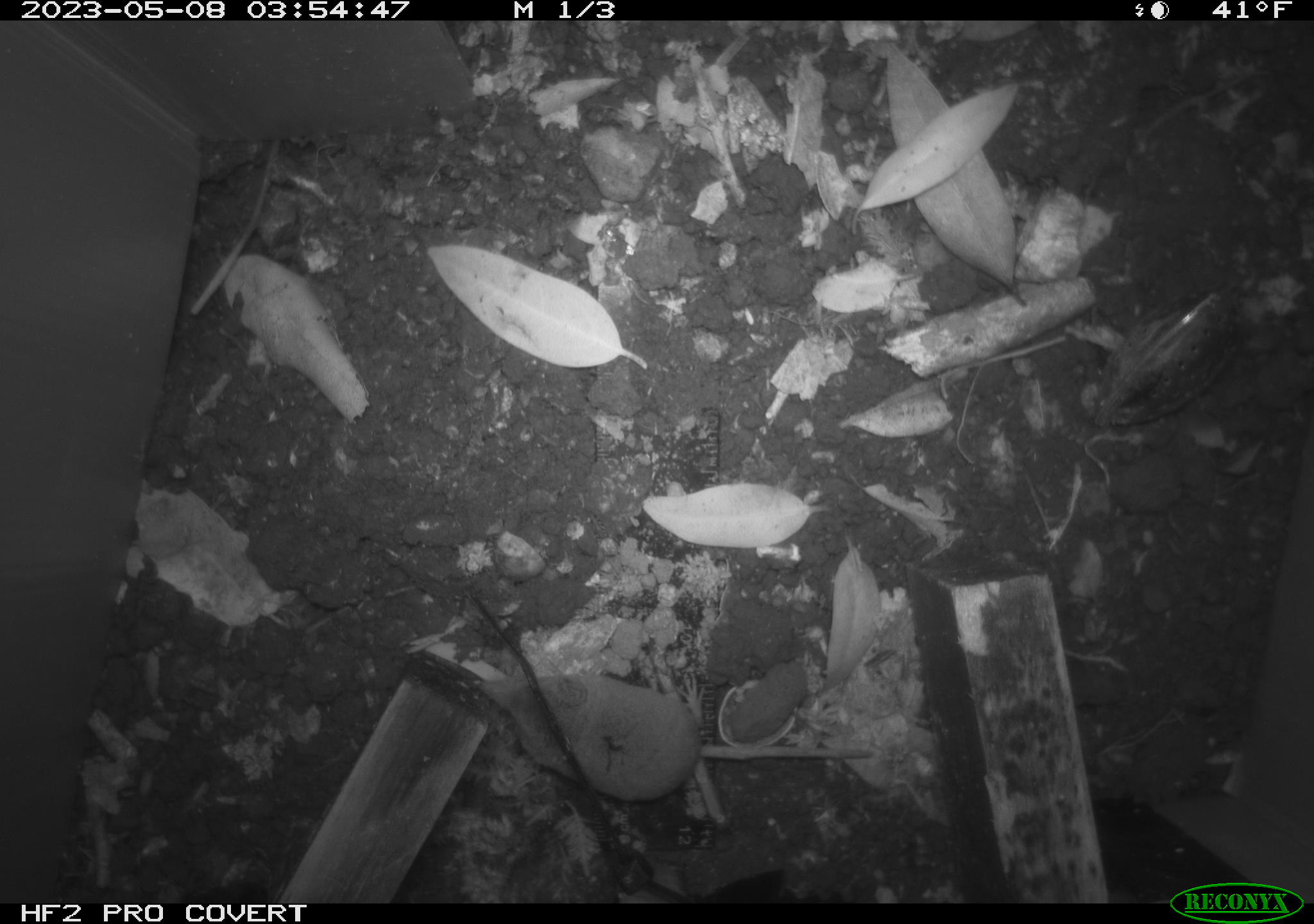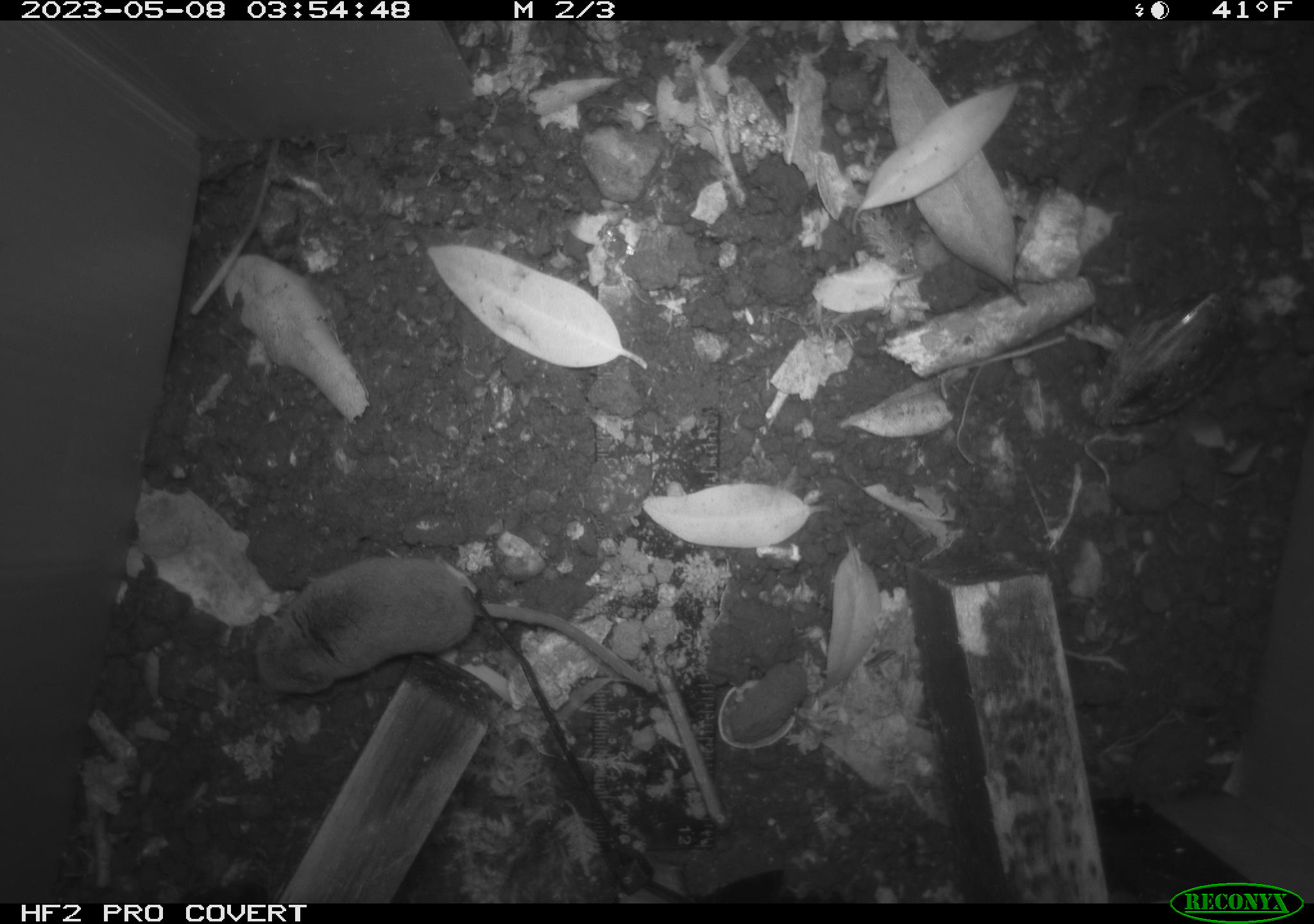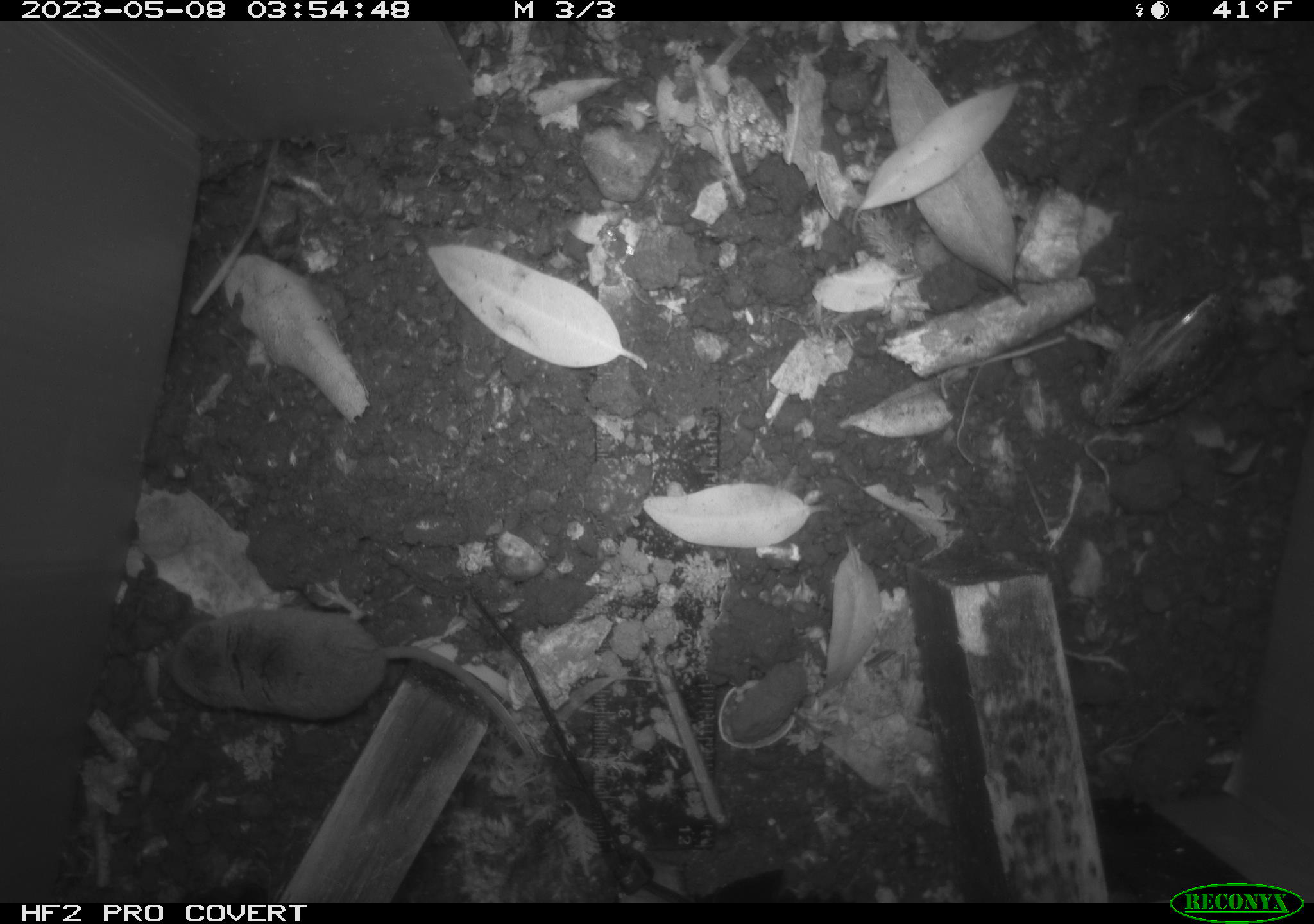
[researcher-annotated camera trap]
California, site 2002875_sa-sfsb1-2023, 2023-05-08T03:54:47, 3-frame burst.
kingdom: Animalia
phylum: Chordata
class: Mammalia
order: Eulipotyphla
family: Soricidae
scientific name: Soricidae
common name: shrews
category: soricidae family